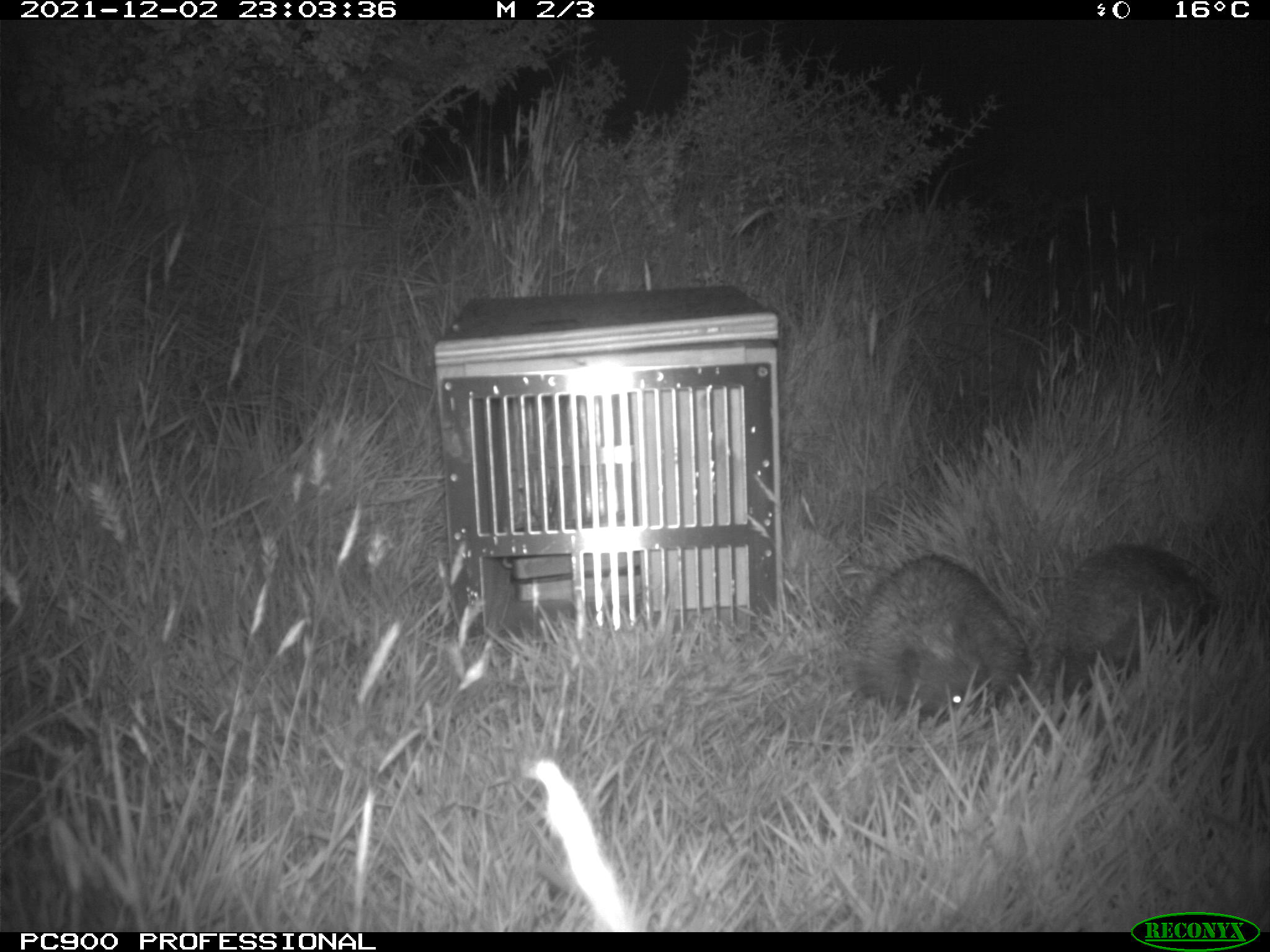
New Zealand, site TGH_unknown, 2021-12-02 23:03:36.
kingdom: Animalia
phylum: Chordata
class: Mammalia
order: Eulipotyphla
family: Erinaceidae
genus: Erinaceus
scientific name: Erinaceus europaeus europaeus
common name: european hedgehog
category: hedgehog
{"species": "hedgehog (european hedgehog) (Erinaceus europaeus europaeus)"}